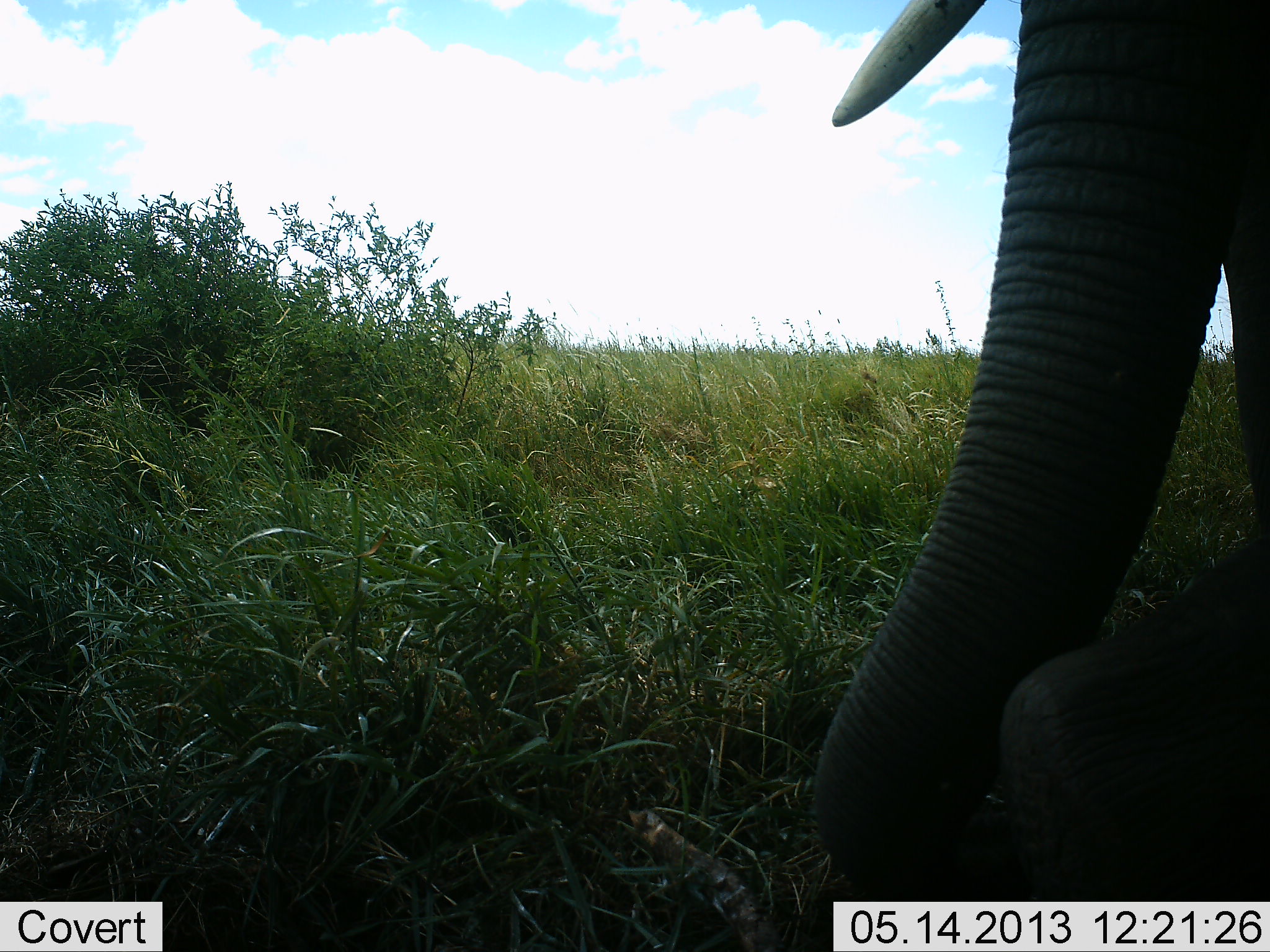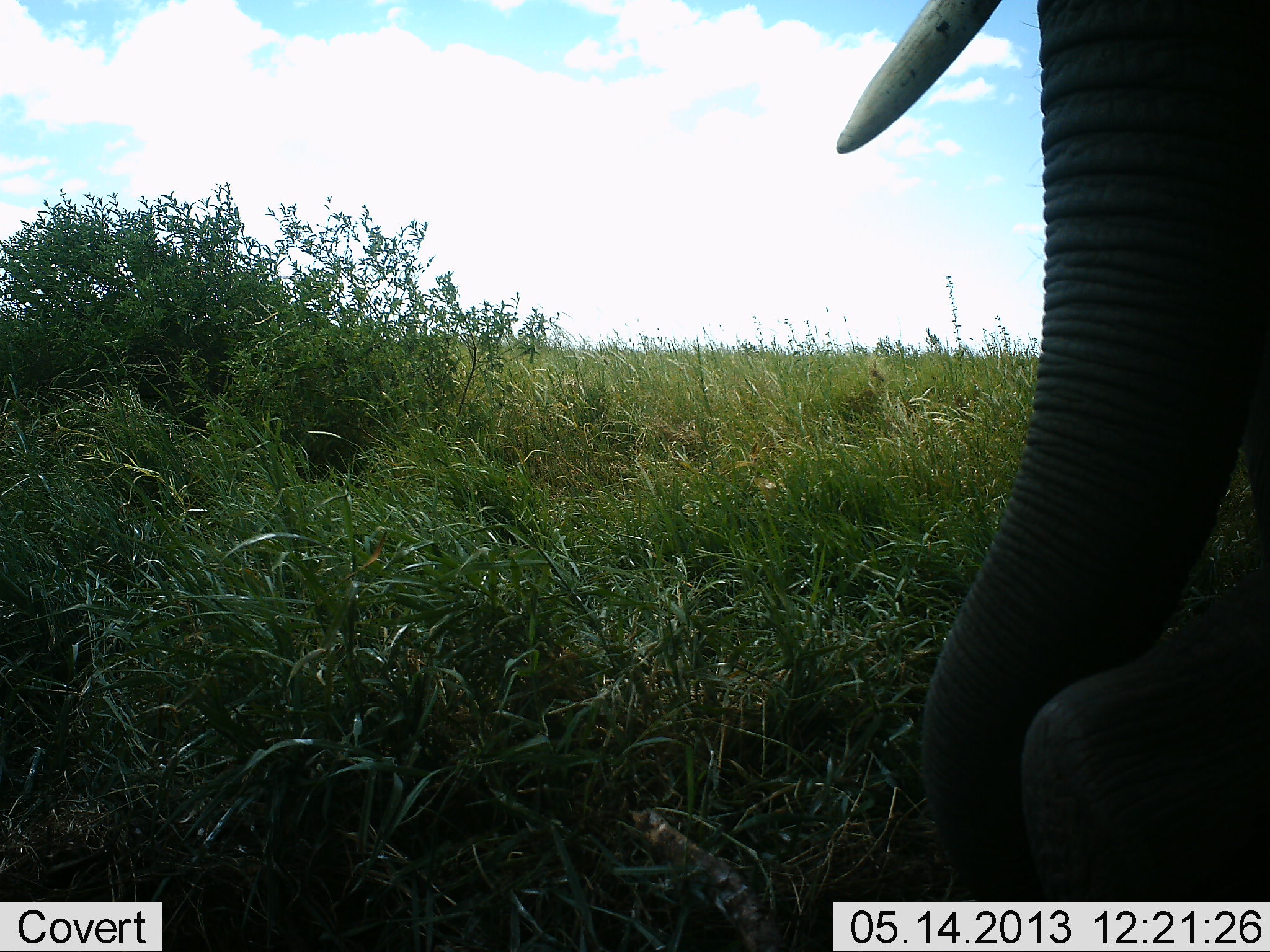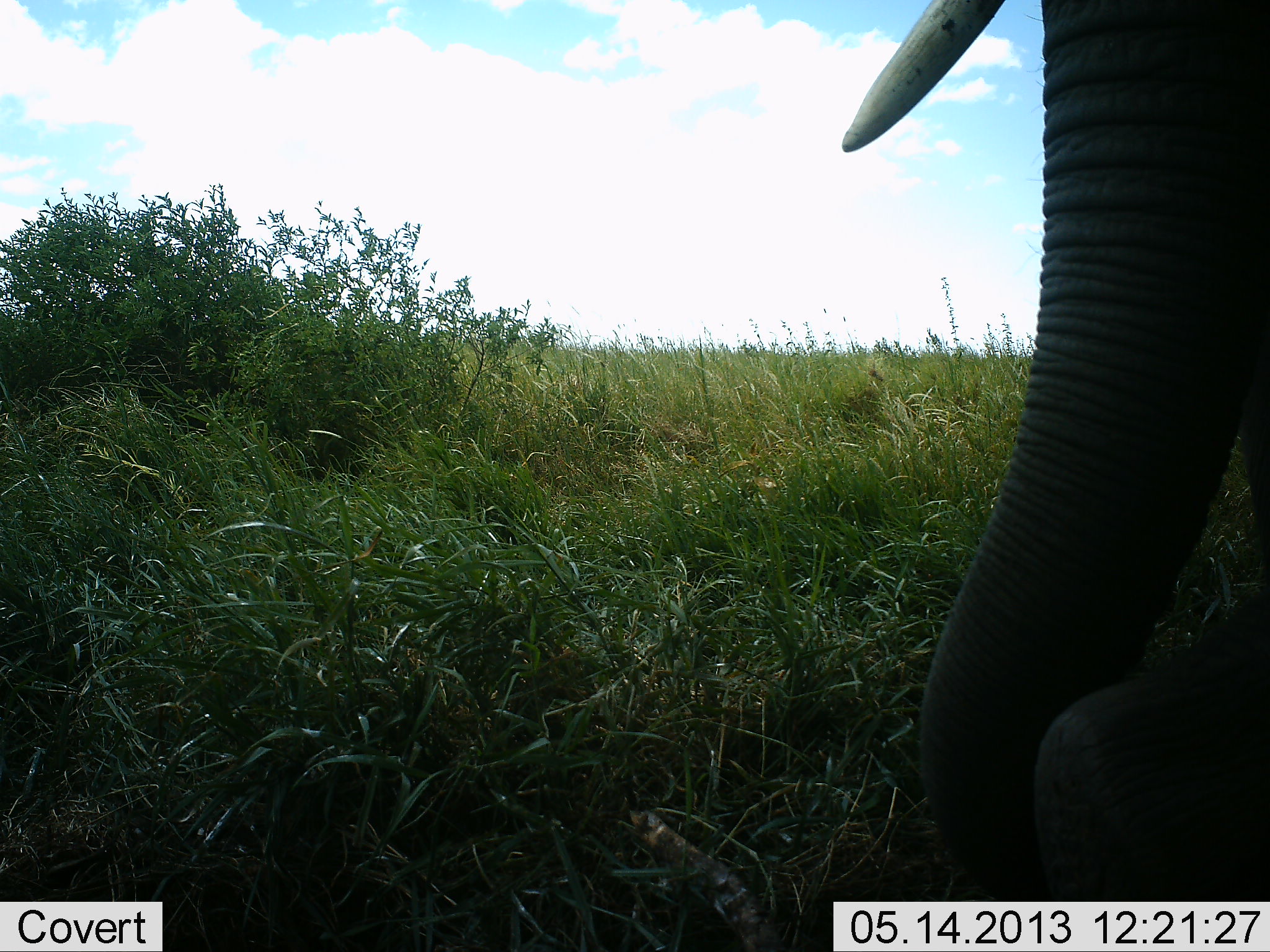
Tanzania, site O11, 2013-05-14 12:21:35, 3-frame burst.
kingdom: Animalia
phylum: Chordata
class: Mammalia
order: Proboscidea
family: Elephantidae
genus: Loxodonta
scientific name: Loxodonta africana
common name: african bush elephant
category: elephant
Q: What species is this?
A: Elephant (african bush elephant) (Loxodonta africana).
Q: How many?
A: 1.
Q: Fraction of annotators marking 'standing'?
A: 58%.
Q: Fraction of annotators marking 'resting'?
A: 18%.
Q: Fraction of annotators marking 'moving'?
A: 3%.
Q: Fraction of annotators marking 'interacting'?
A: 3%.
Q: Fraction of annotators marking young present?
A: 0%.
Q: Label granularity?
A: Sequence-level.